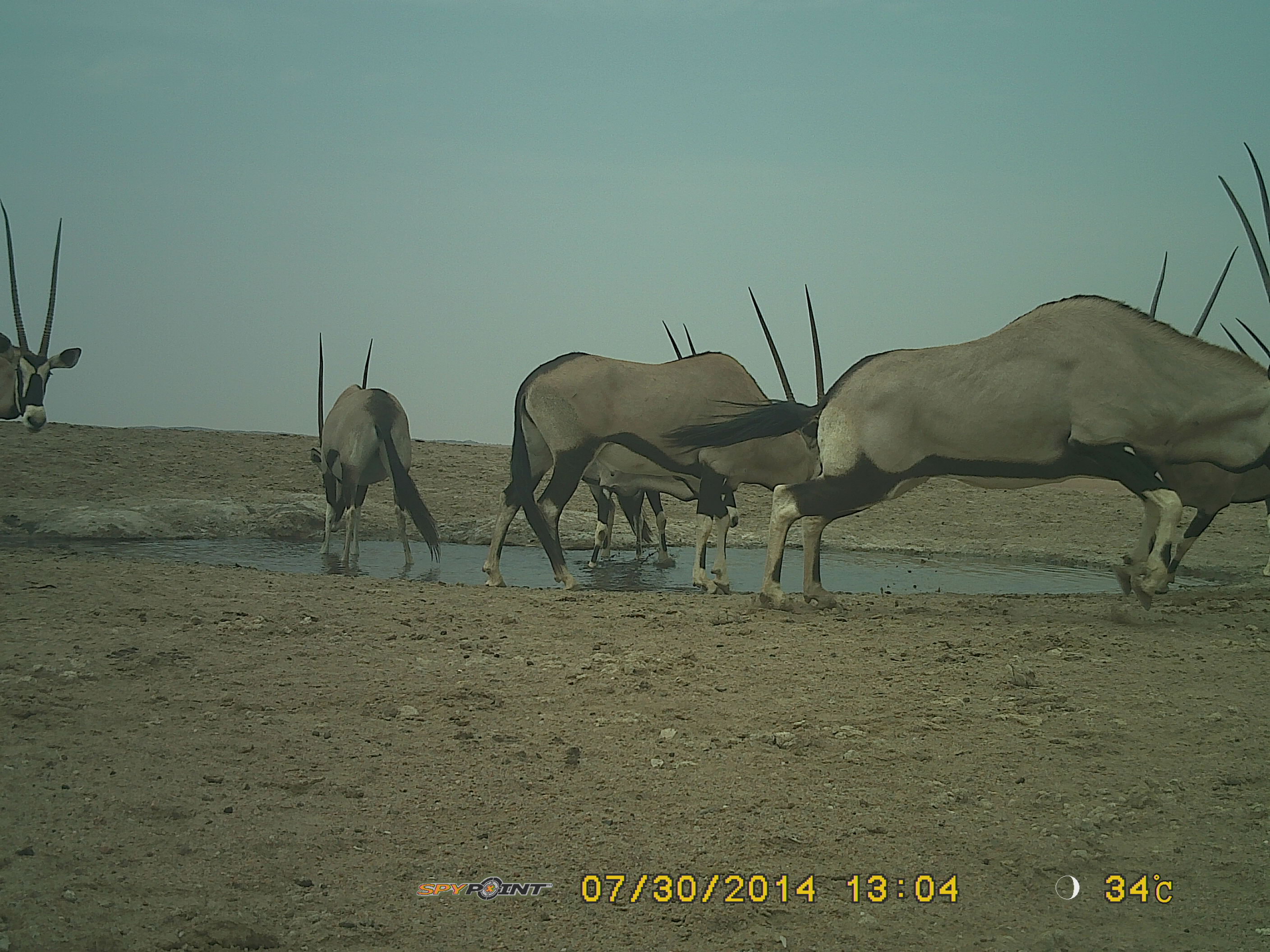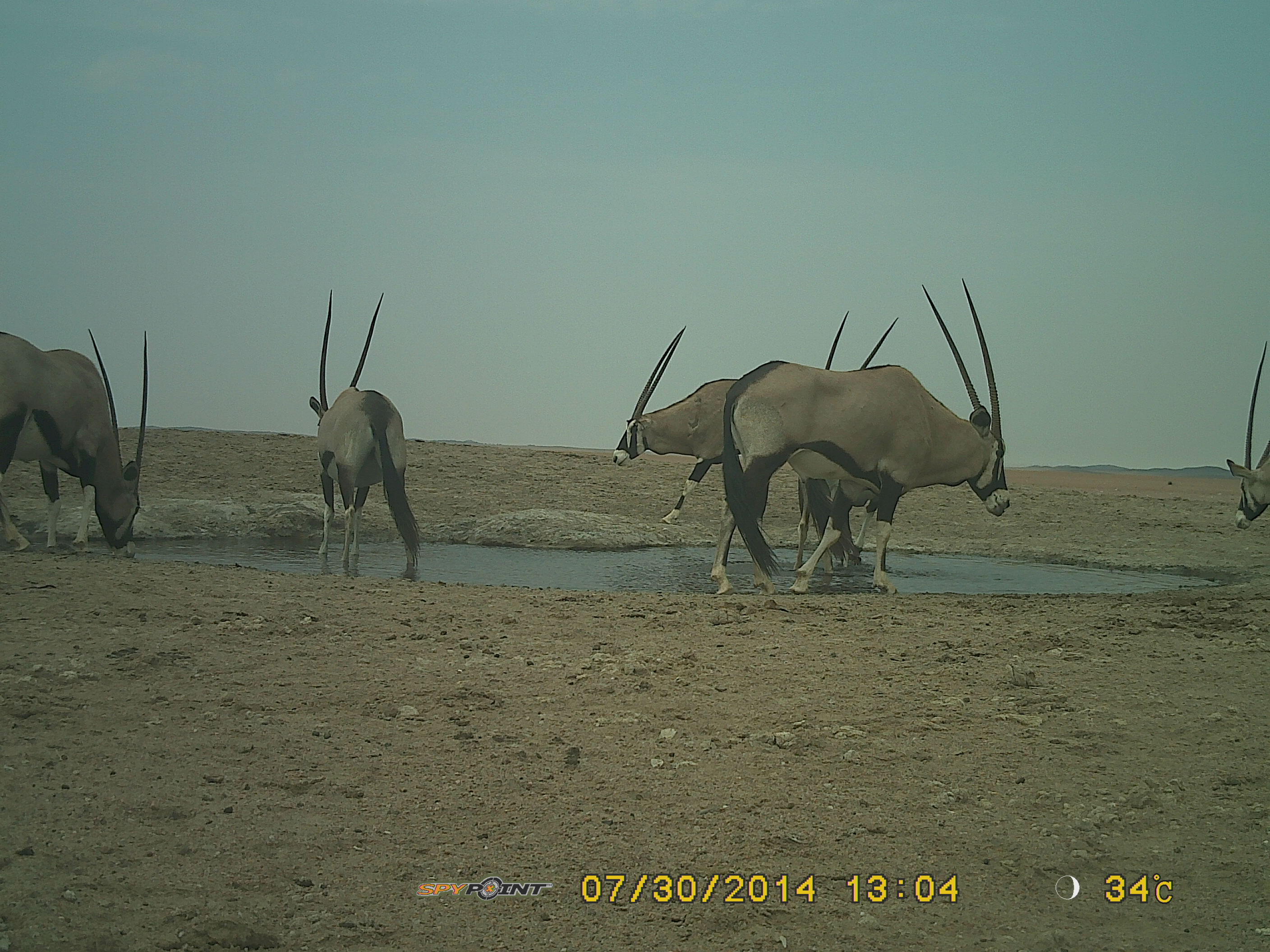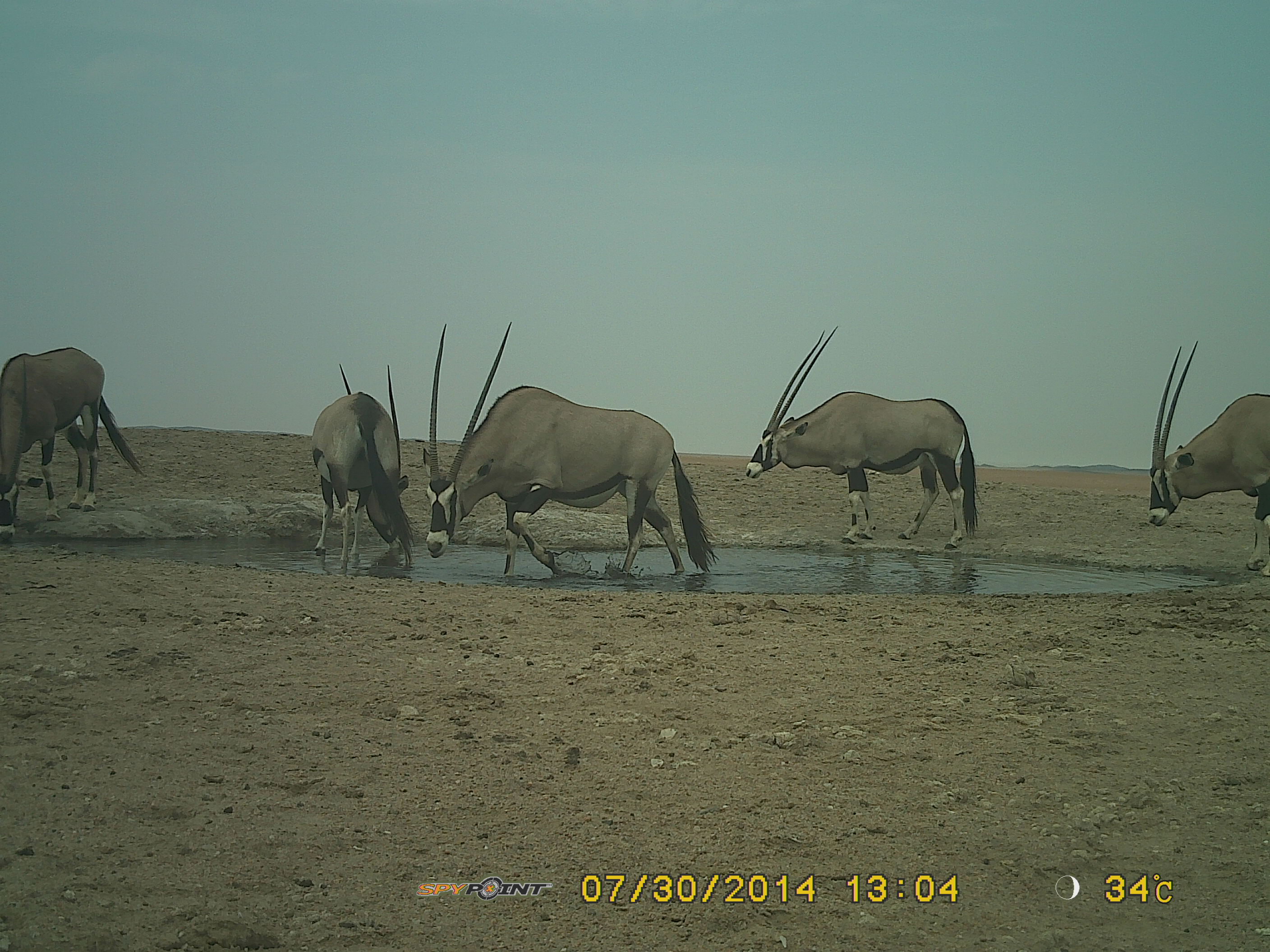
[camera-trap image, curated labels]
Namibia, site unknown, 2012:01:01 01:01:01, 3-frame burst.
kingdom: Animalia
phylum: Chordata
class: Mammalia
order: Artiodactyla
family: Bovidae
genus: Oryx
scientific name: Oryx gazella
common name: gemsbok